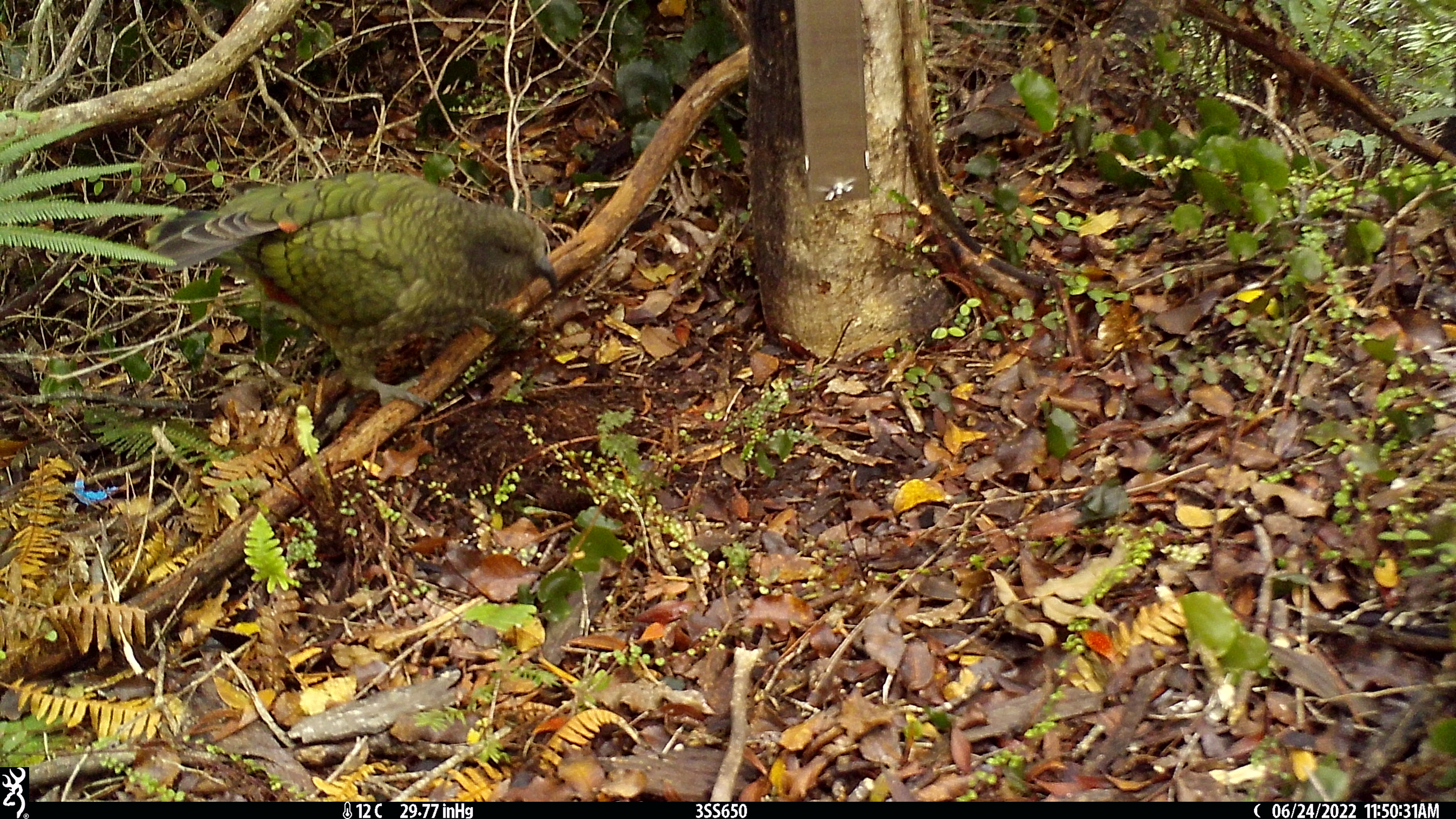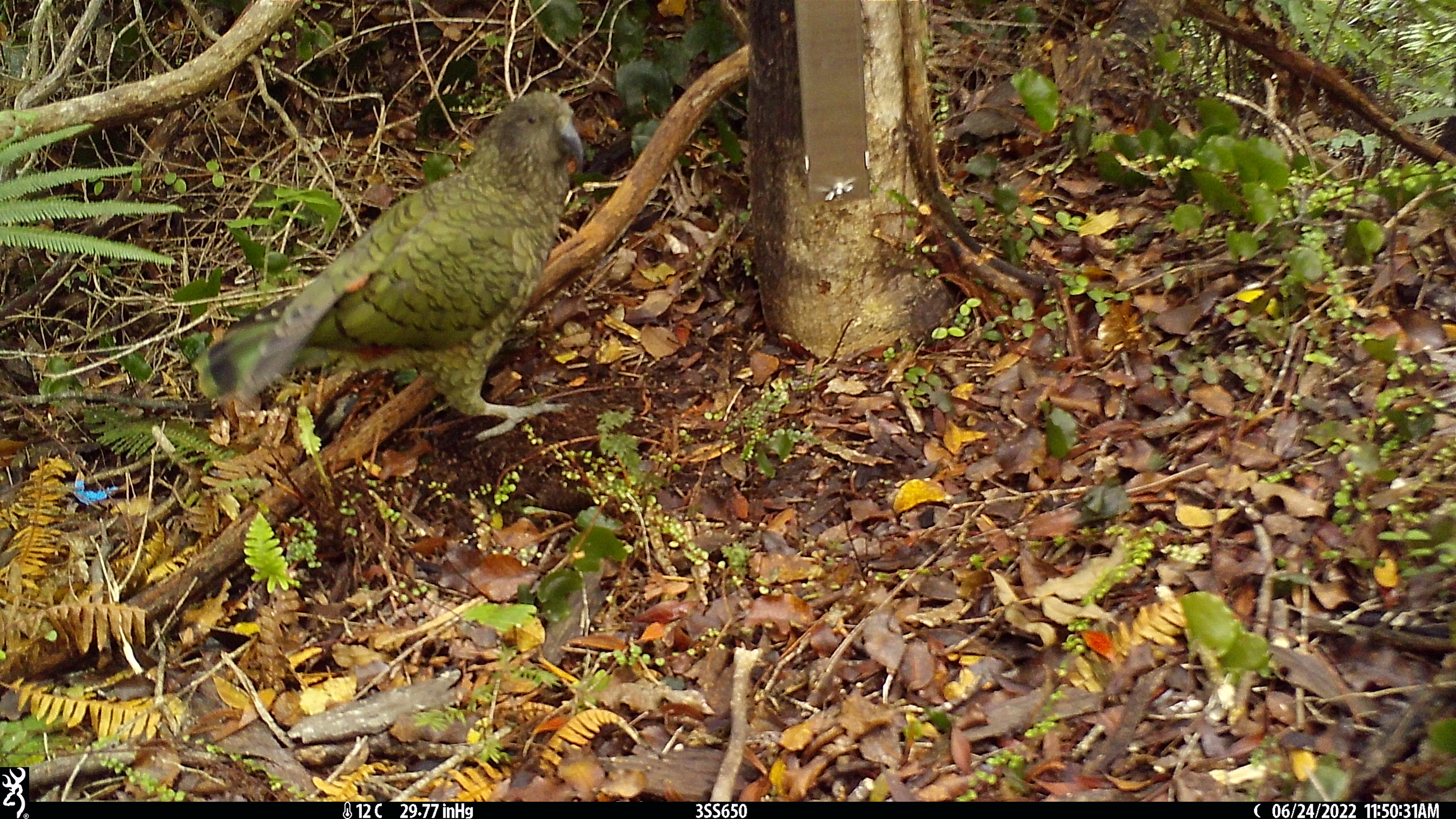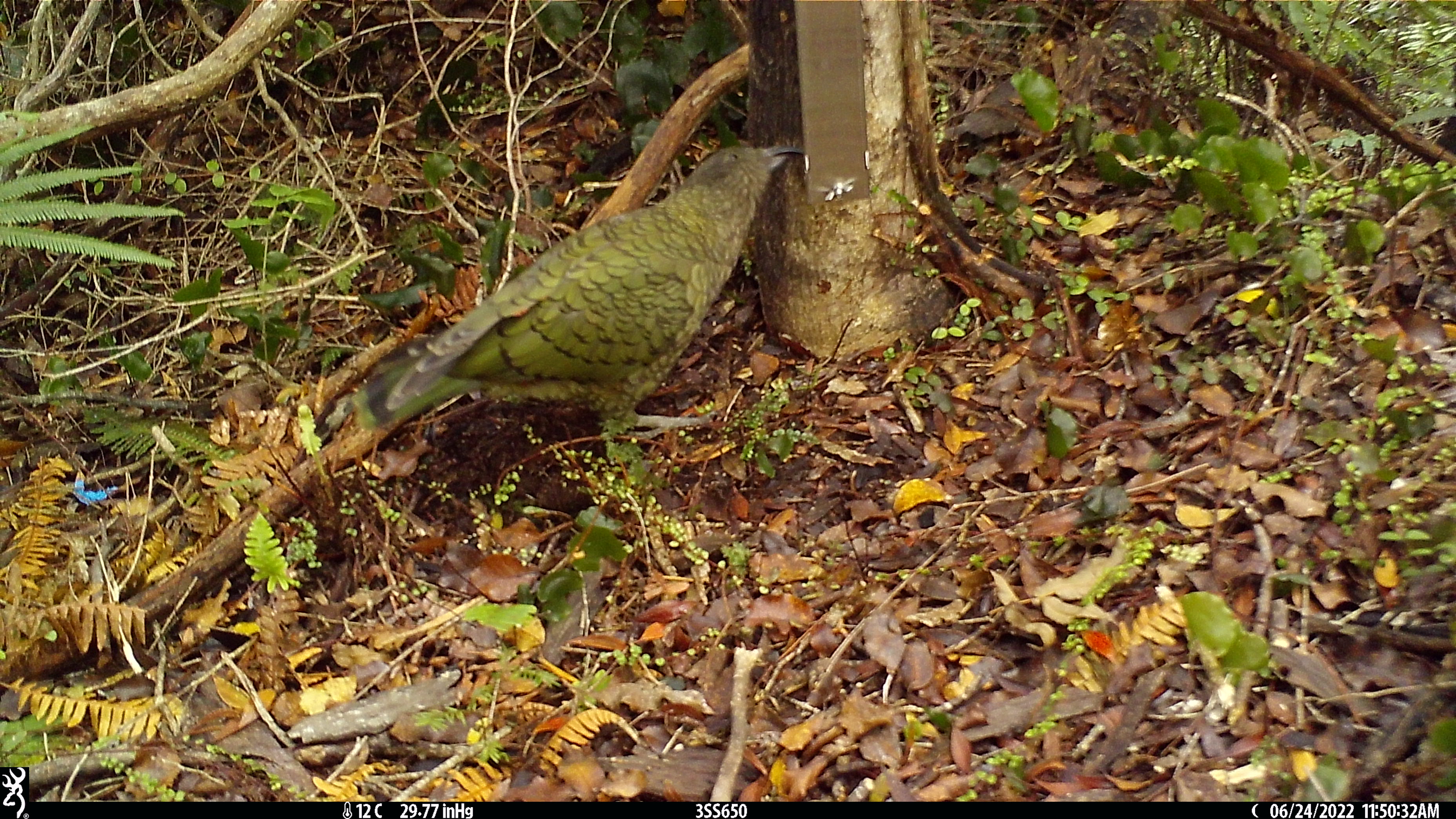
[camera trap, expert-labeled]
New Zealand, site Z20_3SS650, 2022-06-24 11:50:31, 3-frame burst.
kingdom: Animalia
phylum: Chordata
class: Aves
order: Psittaciformes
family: Strigopidae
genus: Nestor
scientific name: Nestor notabilis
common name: kea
Kea (Nestor notabilis).